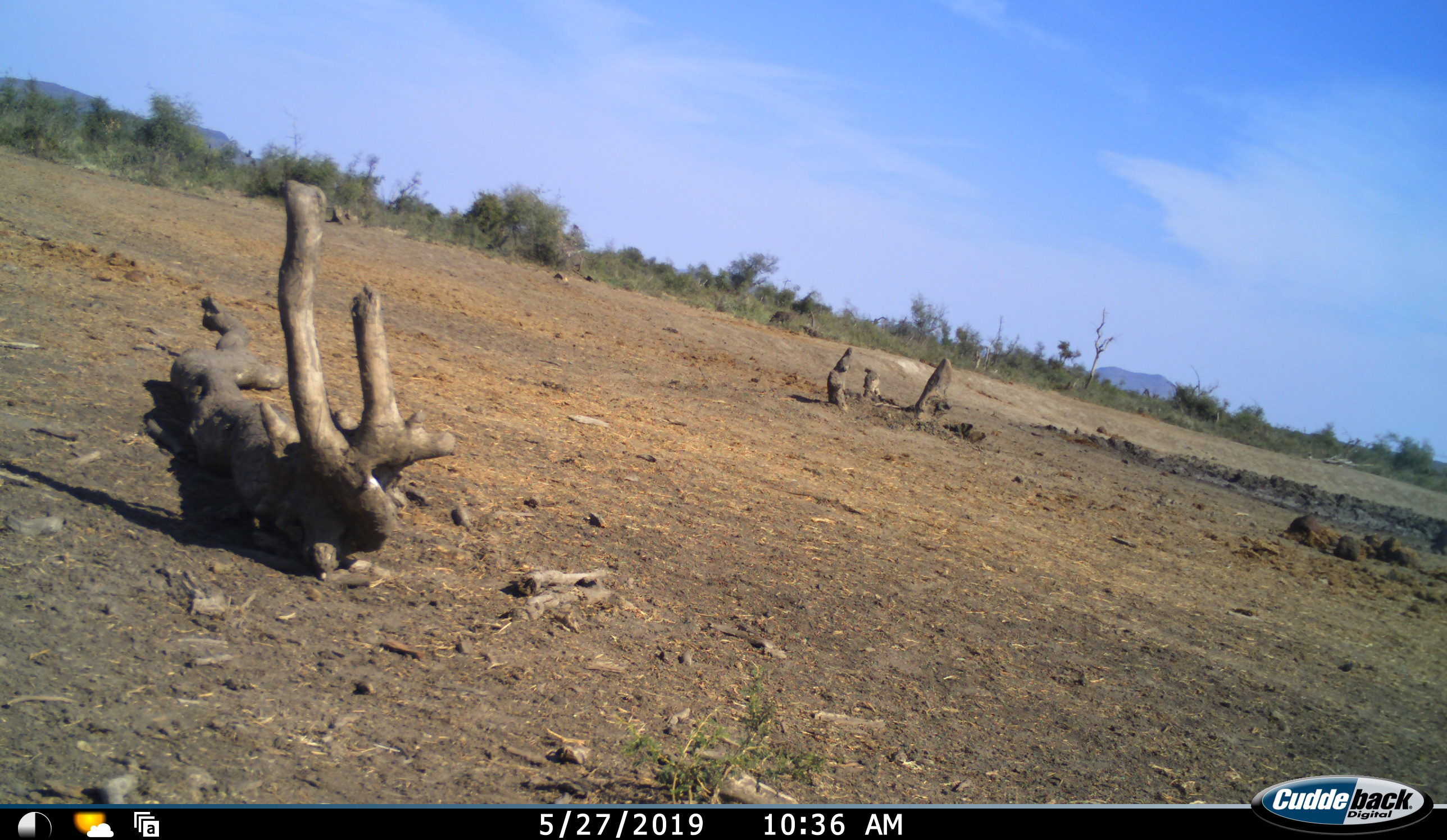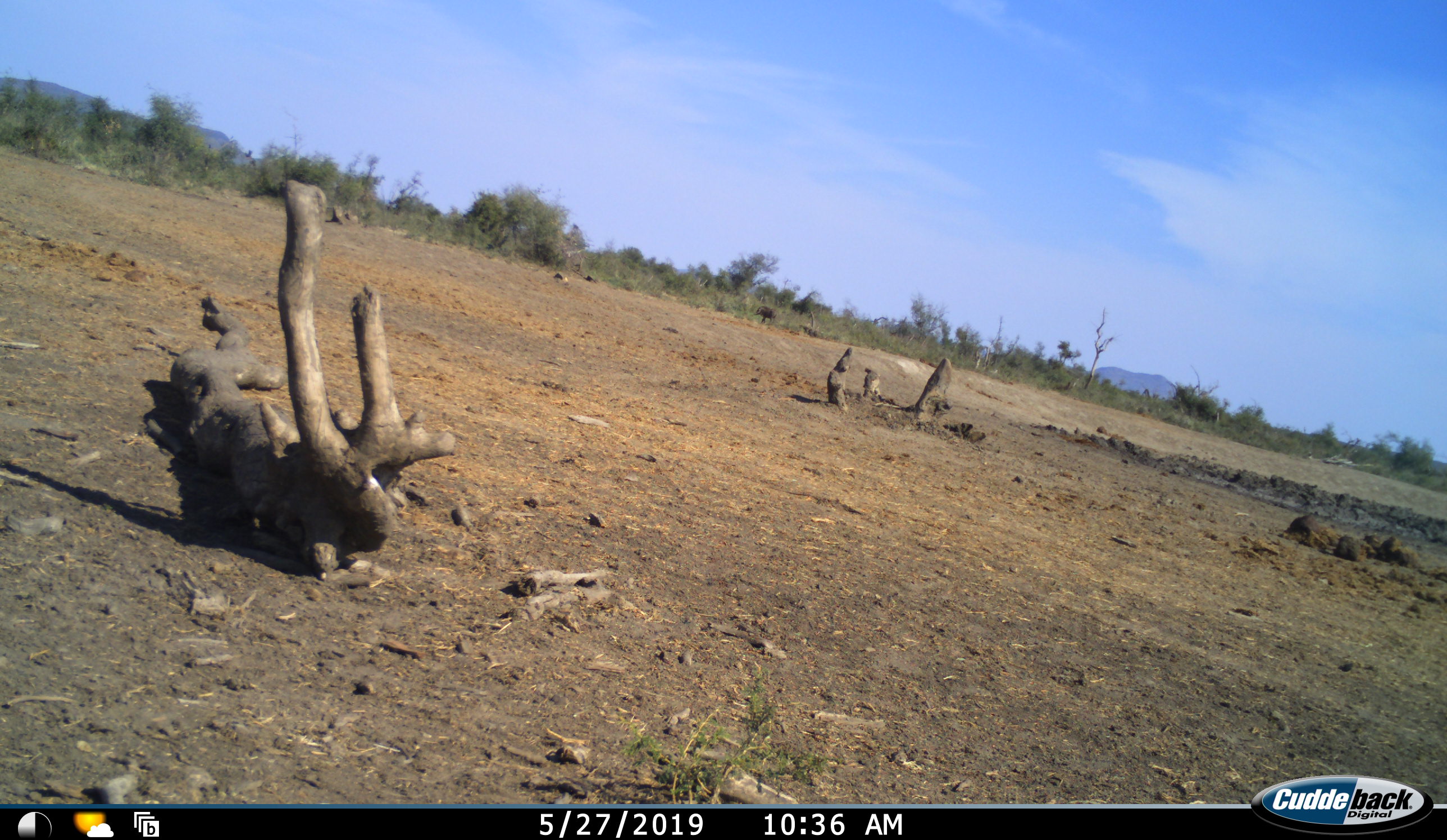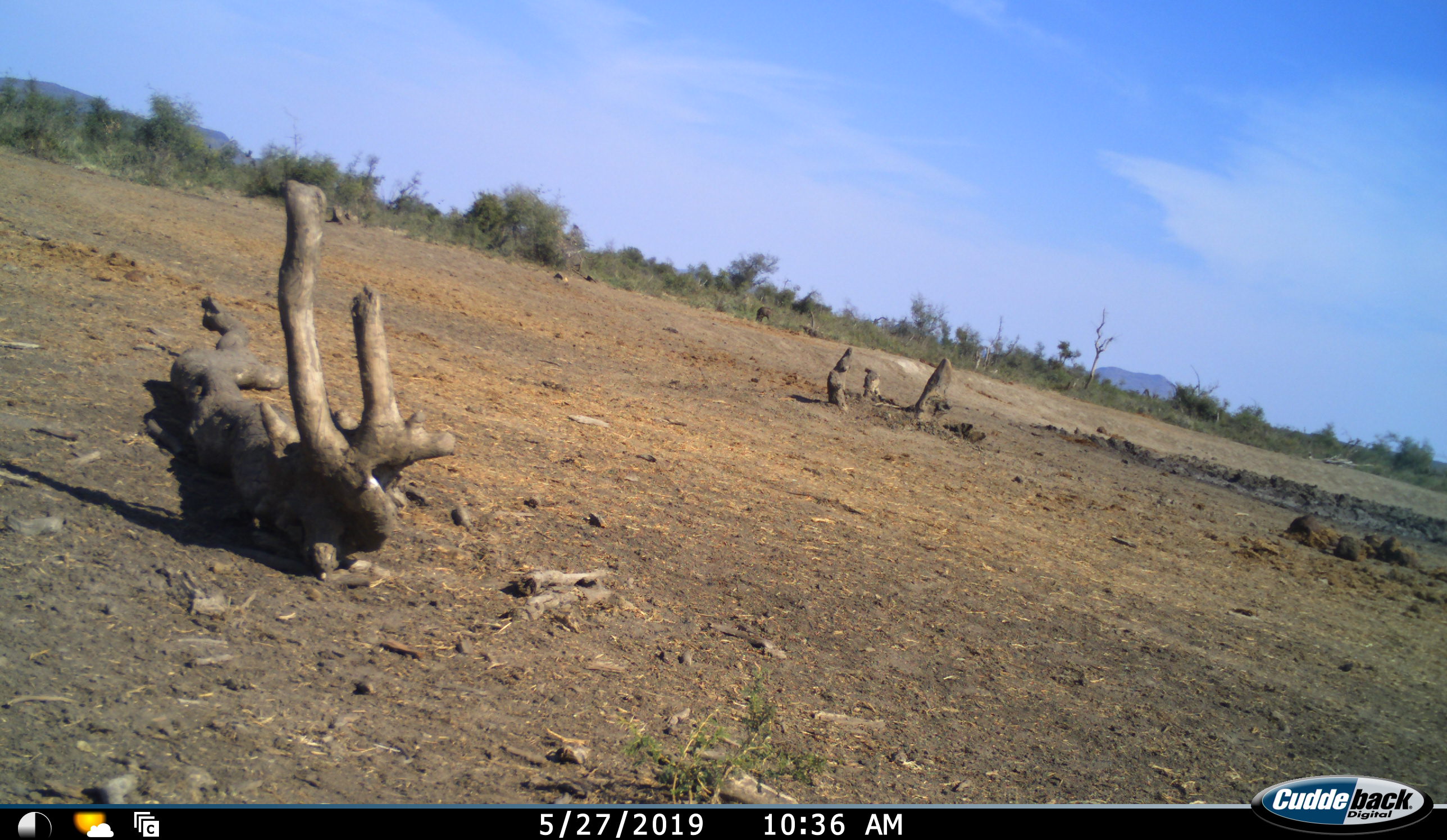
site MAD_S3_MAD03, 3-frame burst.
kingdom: Animalia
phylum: Chordata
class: Mammalia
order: Artiodactyla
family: Suidae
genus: Phacochoerus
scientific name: Phacochoerus africanus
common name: warthog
Warthog (Phacochoerus africanus), count 1. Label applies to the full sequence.